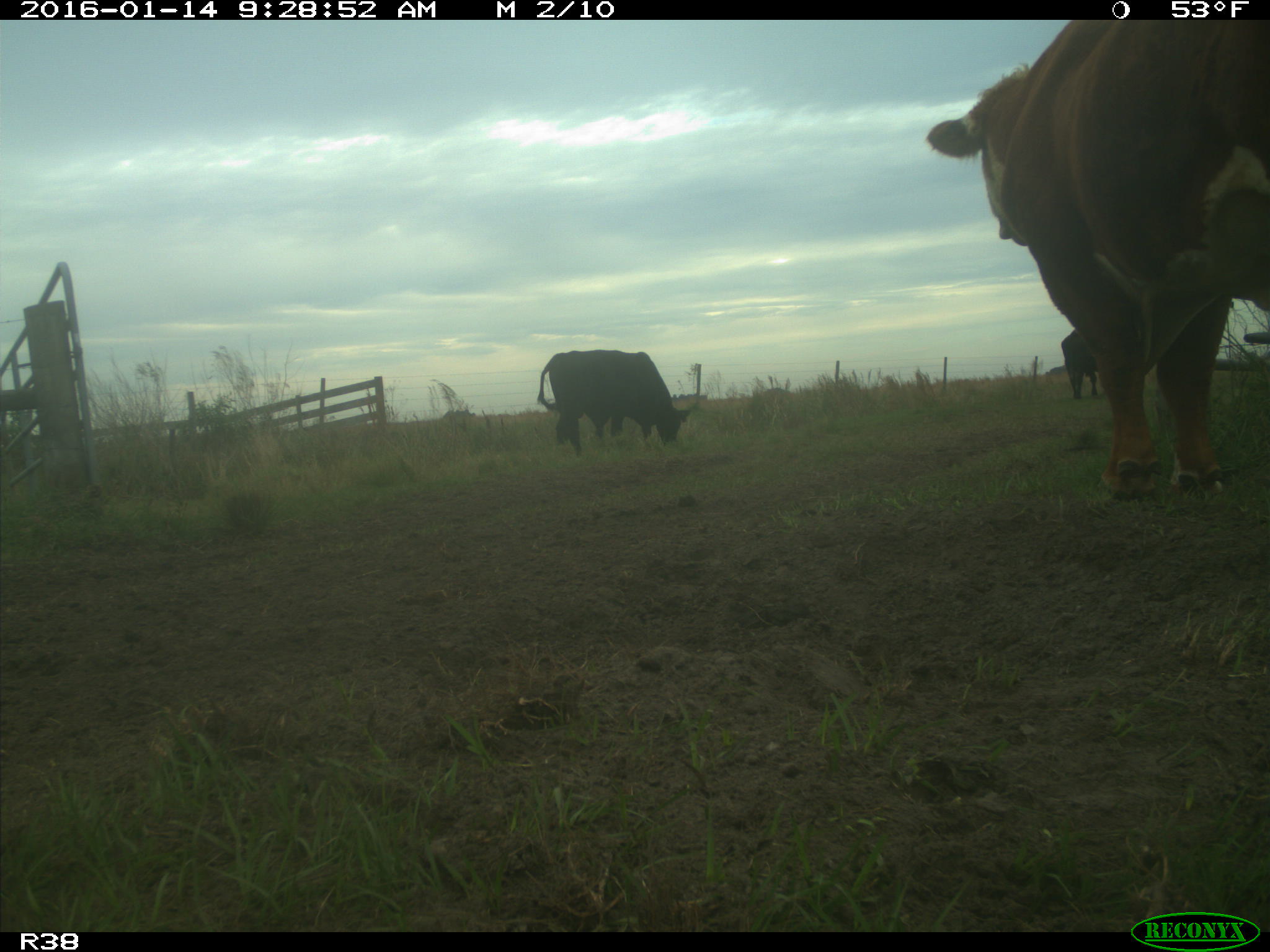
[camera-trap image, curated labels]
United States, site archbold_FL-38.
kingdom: Animalia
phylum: Chordata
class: Mammalia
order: Artiodactyla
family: Bovidae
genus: Bos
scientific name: Bos taurus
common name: domestic cow